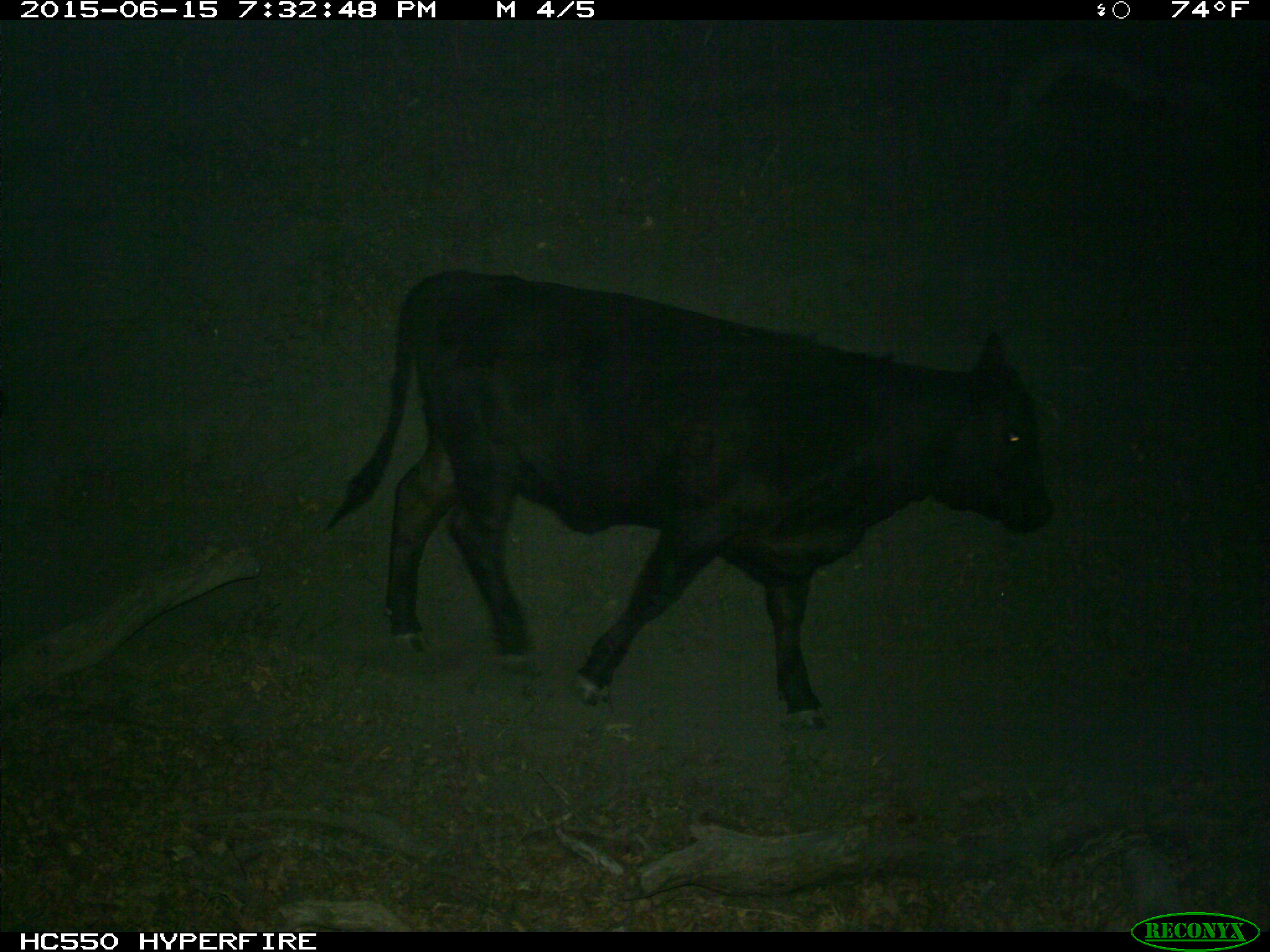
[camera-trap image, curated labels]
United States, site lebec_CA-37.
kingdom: Animalia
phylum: Chordata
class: Mammalia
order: Artiodactyla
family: Bovidae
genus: Bos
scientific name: Bos taurus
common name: domestic cow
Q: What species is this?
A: Bos taurus (domestic cow).